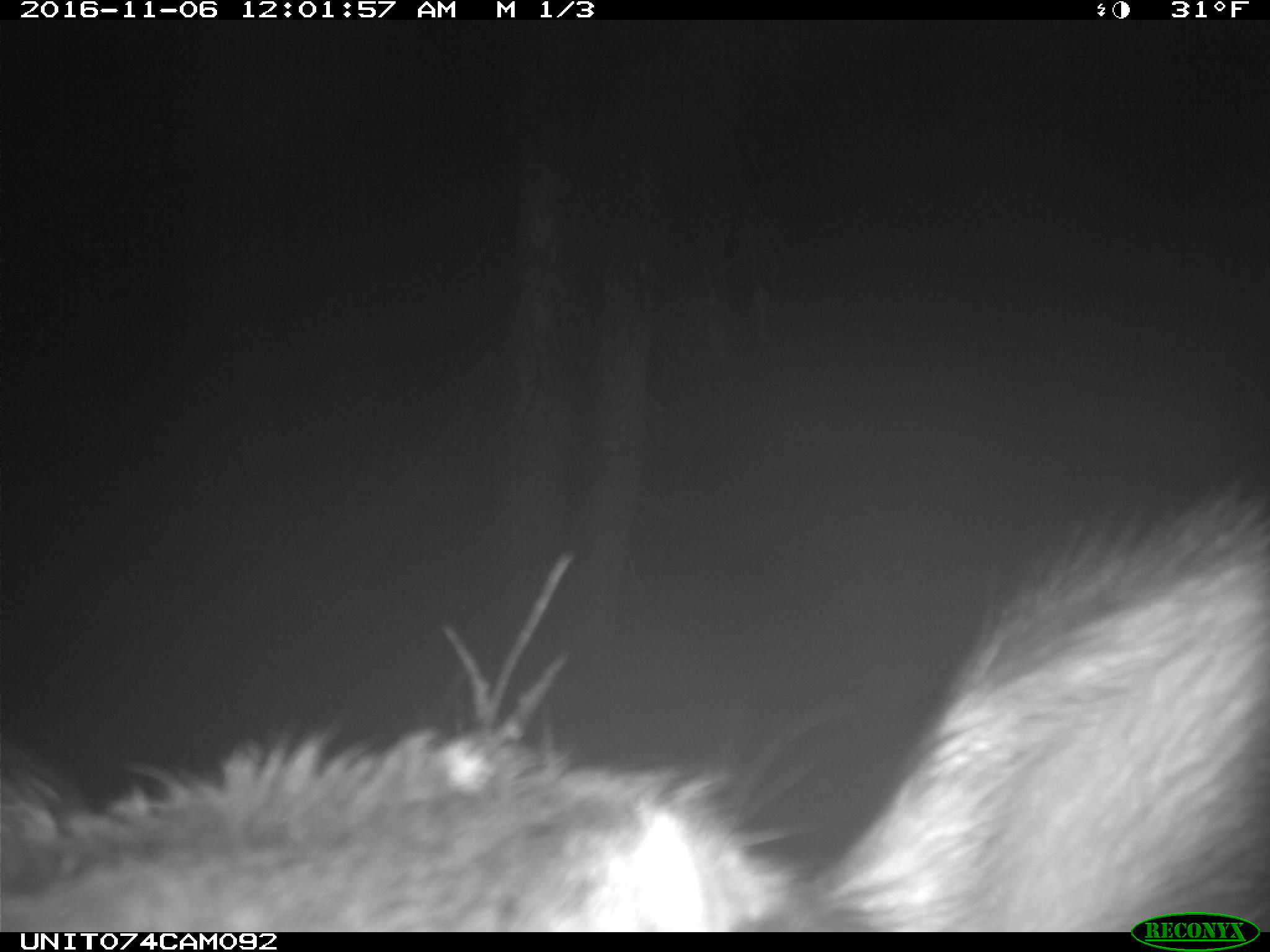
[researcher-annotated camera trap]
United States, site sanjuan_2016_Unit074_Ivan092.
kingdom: Animalia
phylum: Chordata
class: Mammalia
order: Artiodactyla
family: Cervidae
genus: Cervus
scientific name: Cervus elaphus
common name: red deer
Cervus elaphus (red deer).